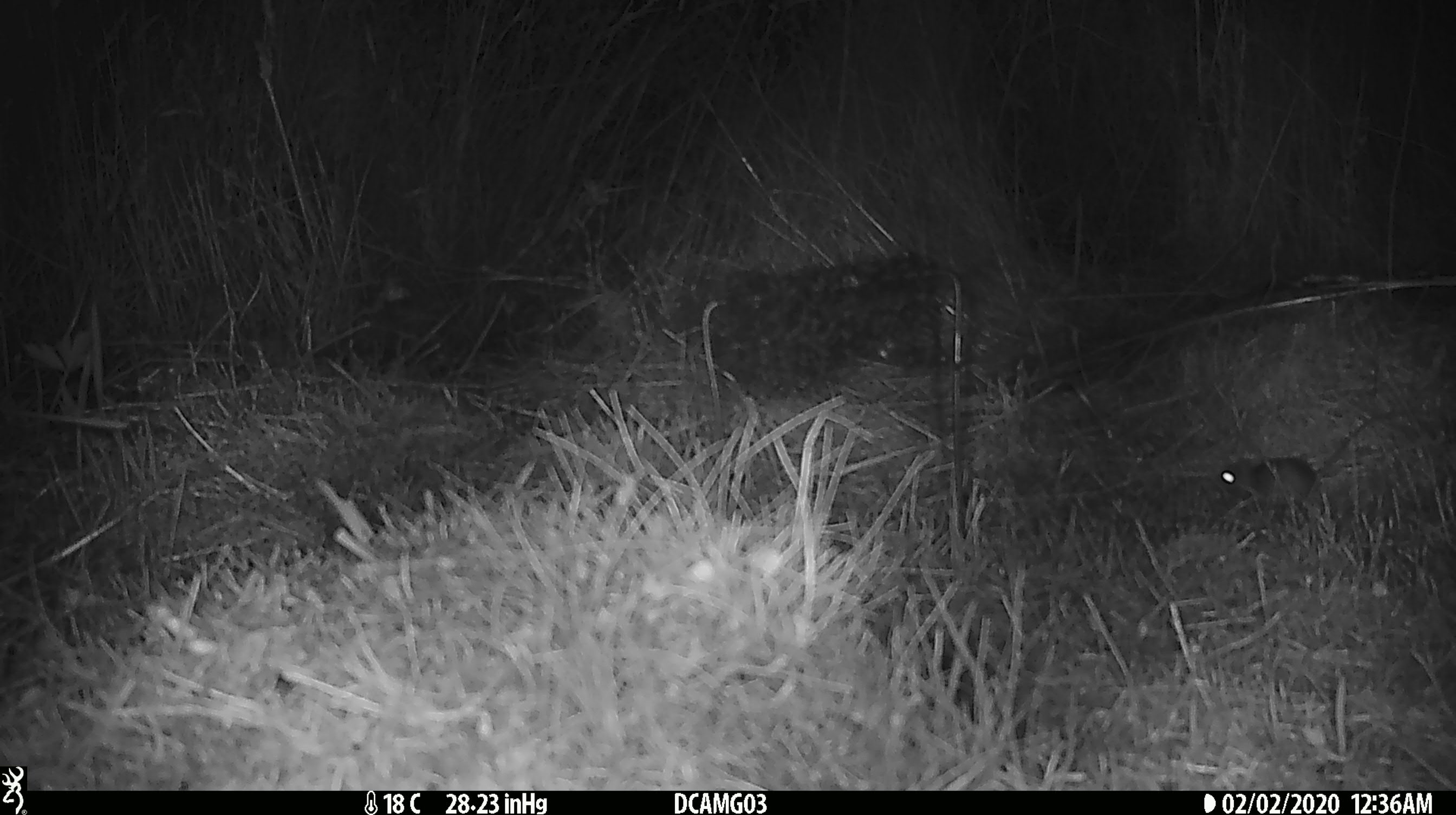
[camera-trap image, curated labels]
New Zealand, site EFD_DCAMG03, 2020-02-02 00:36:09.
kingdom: Animalia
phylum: Chordata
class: Mammalia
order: Rodentia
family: Muridae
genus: Mus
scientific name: Mus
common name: mouse